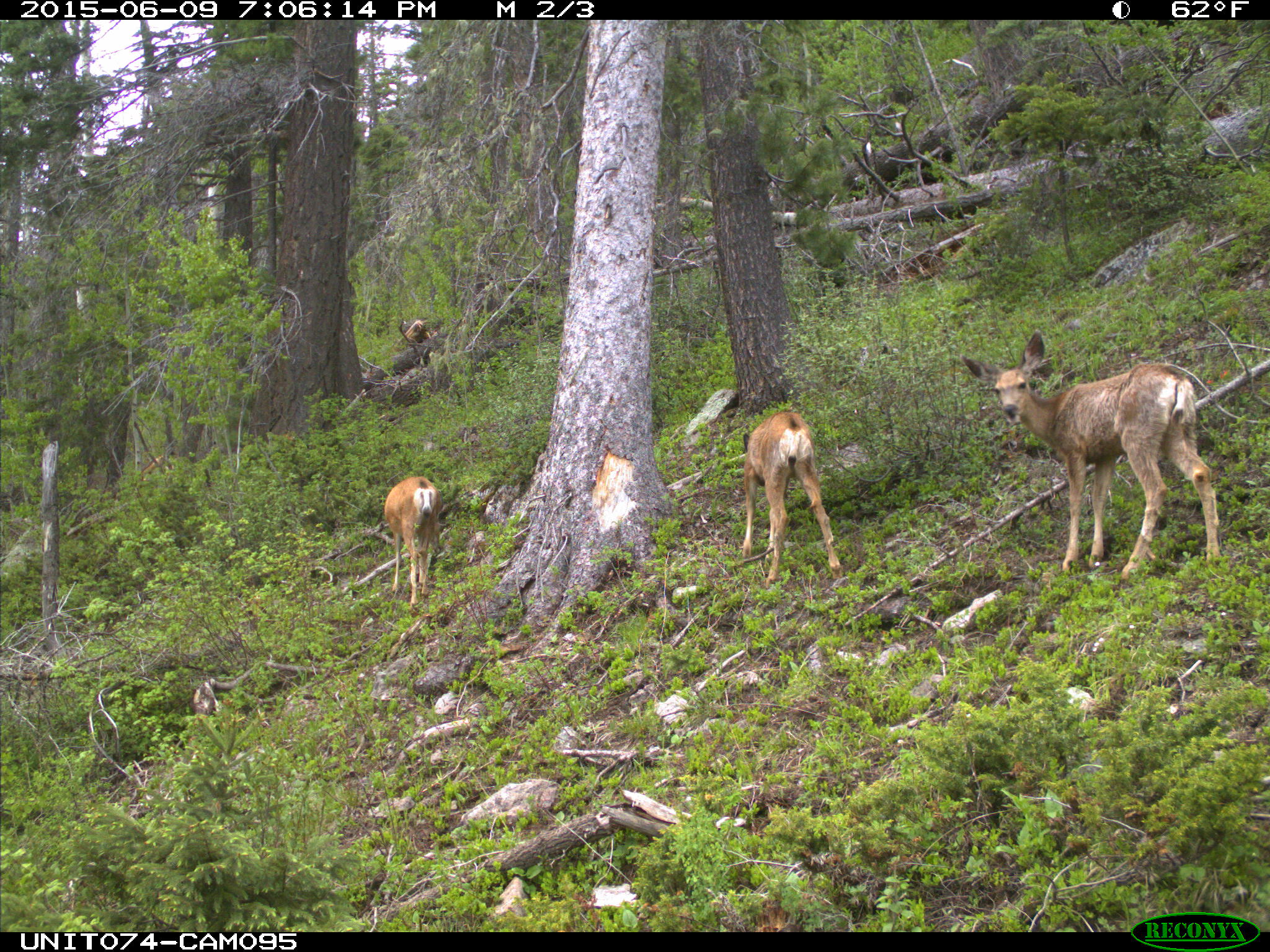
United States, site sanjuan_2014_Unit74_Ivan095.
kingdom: Animalia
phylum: Chordata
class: Mammalia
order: Artiodactyla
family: Cervidae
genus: Odocoileus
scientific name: Odocoileus hemionus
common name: mule deer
Odocoileus hemionus (mule deer).